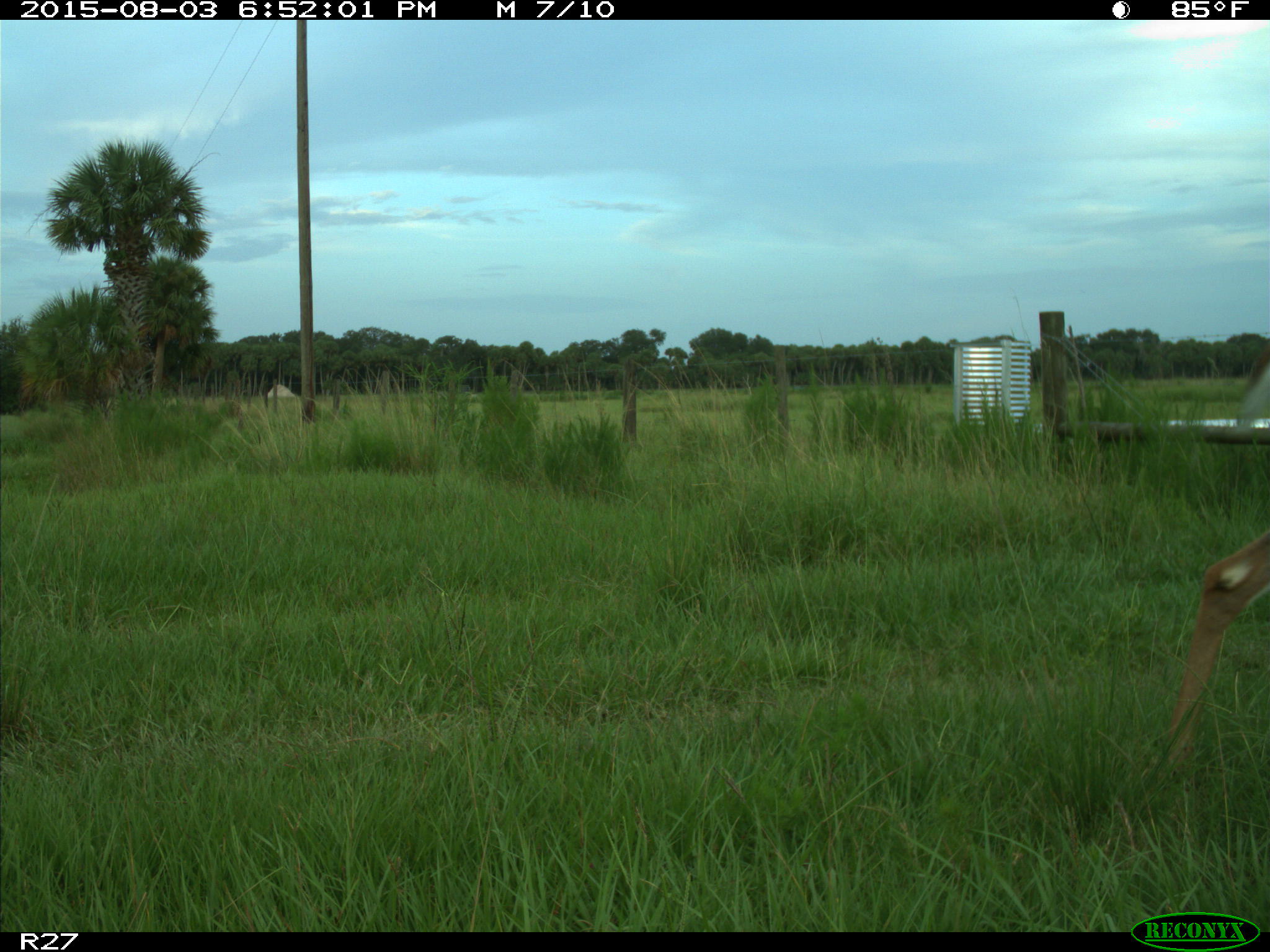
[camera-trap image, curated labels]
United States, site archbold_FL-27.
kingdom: Animalia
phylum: Chordata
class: Mammalia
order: Artiodactyla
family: Cervidae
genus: Odocoileus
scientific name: Odocoileus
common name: deer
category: unidentified deer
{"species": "unidentified deer (deer) (Odocoileus)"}